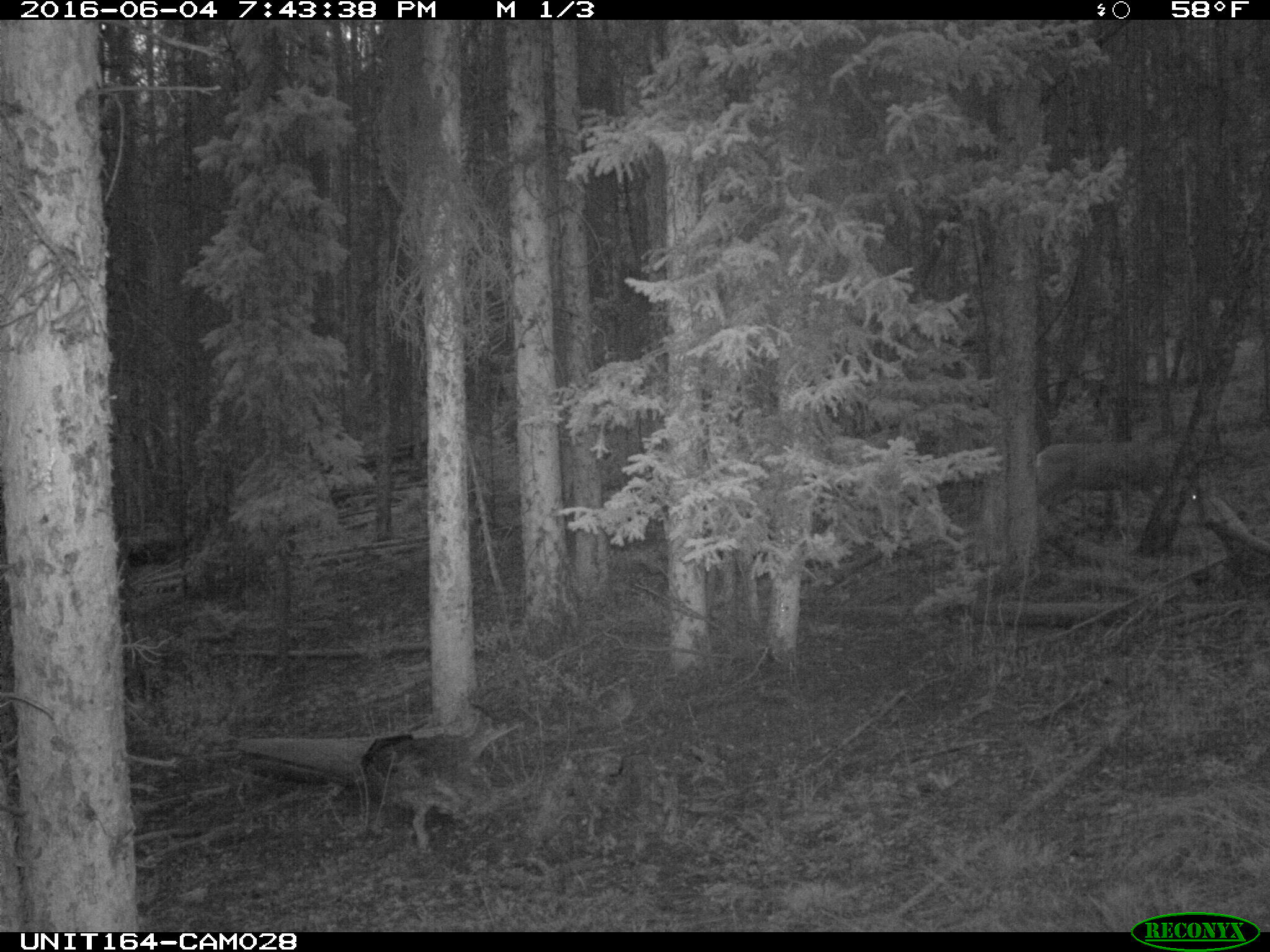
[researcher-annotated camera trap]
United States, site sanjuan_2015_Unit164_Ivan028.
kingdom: Animalia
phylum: Chordata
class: Mammalia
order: Artiodactyla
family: Cervidae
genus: Odocoileus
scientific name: Odocoileus hemionus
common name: mule deer